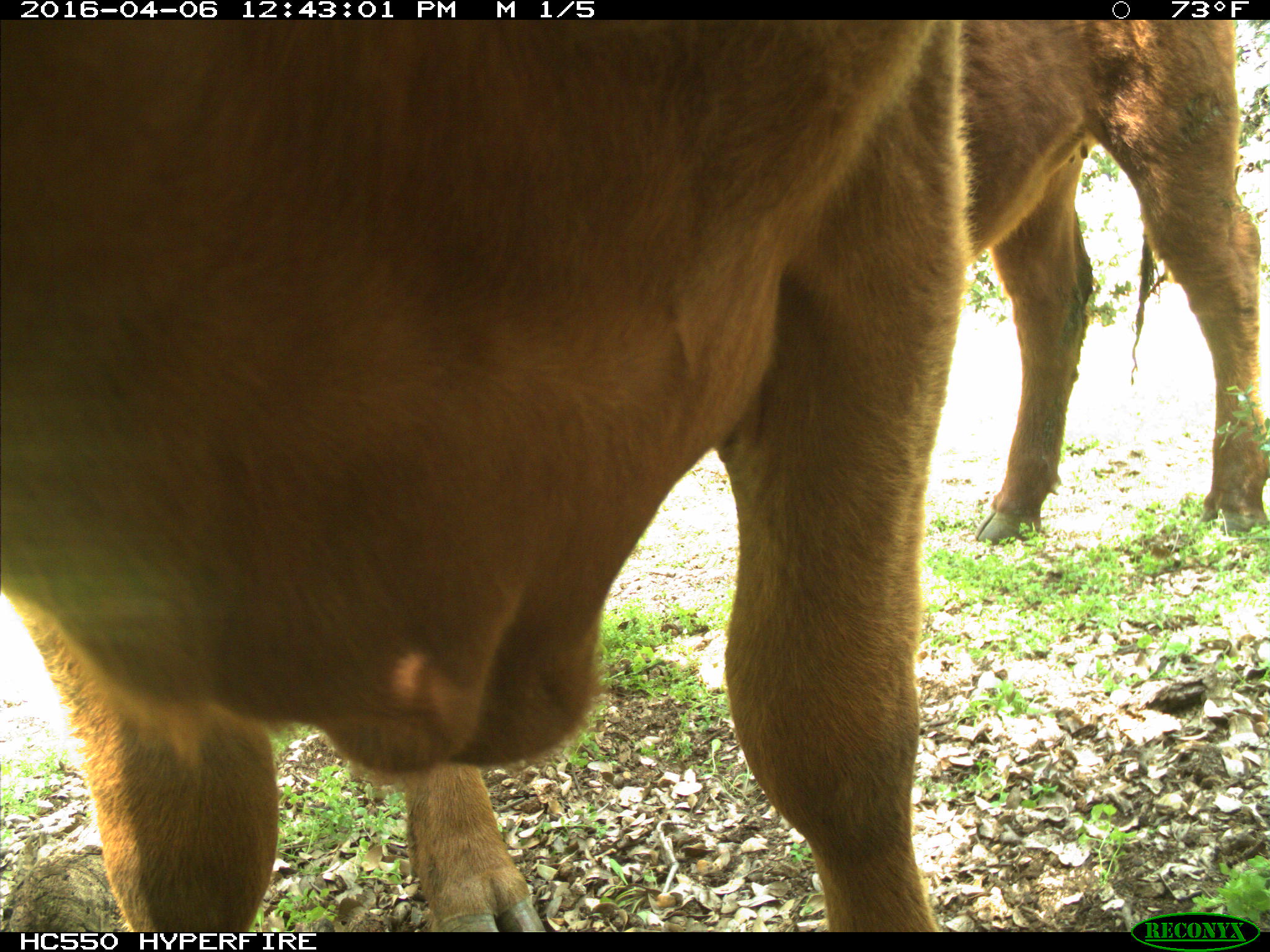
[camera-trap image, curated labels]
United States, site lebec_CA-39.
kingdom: Animalia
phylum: Chordata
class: Mammalia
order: Artiodactyla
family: Bovidae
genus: Bos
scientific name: Bos taurus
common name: domestic cow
Bos taurus (domestic cow).